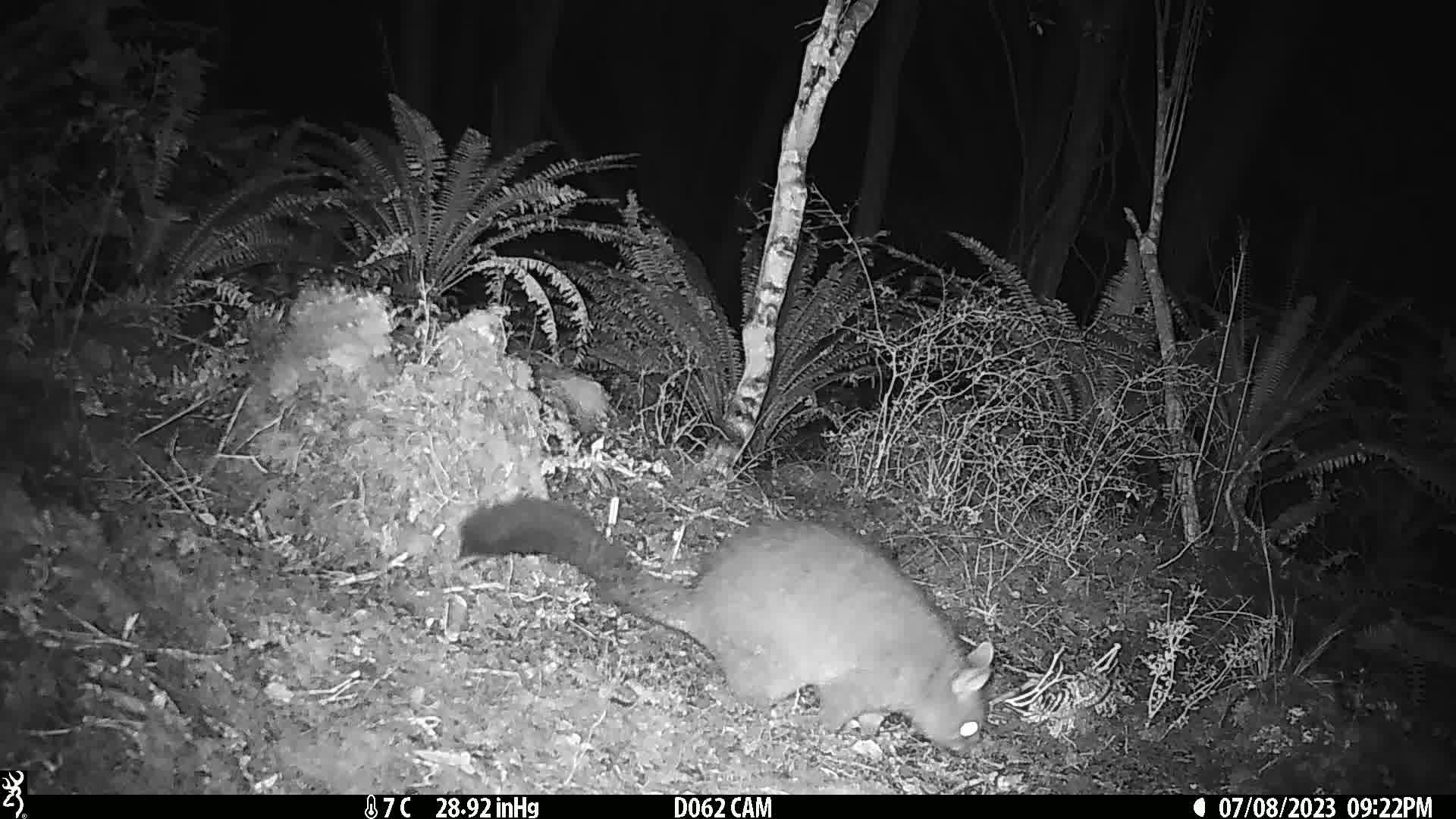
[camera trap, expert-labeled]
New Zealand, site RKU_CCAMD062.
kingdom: Animalia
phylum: Chordata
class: Mammalia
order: Diprotodontia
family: Phalangeridae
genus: Trichosurus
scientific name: Trichosurus vulpecula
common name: common brushtail possum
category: possum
Possum (common brushtail possum) (Trichosurus vulpecula).